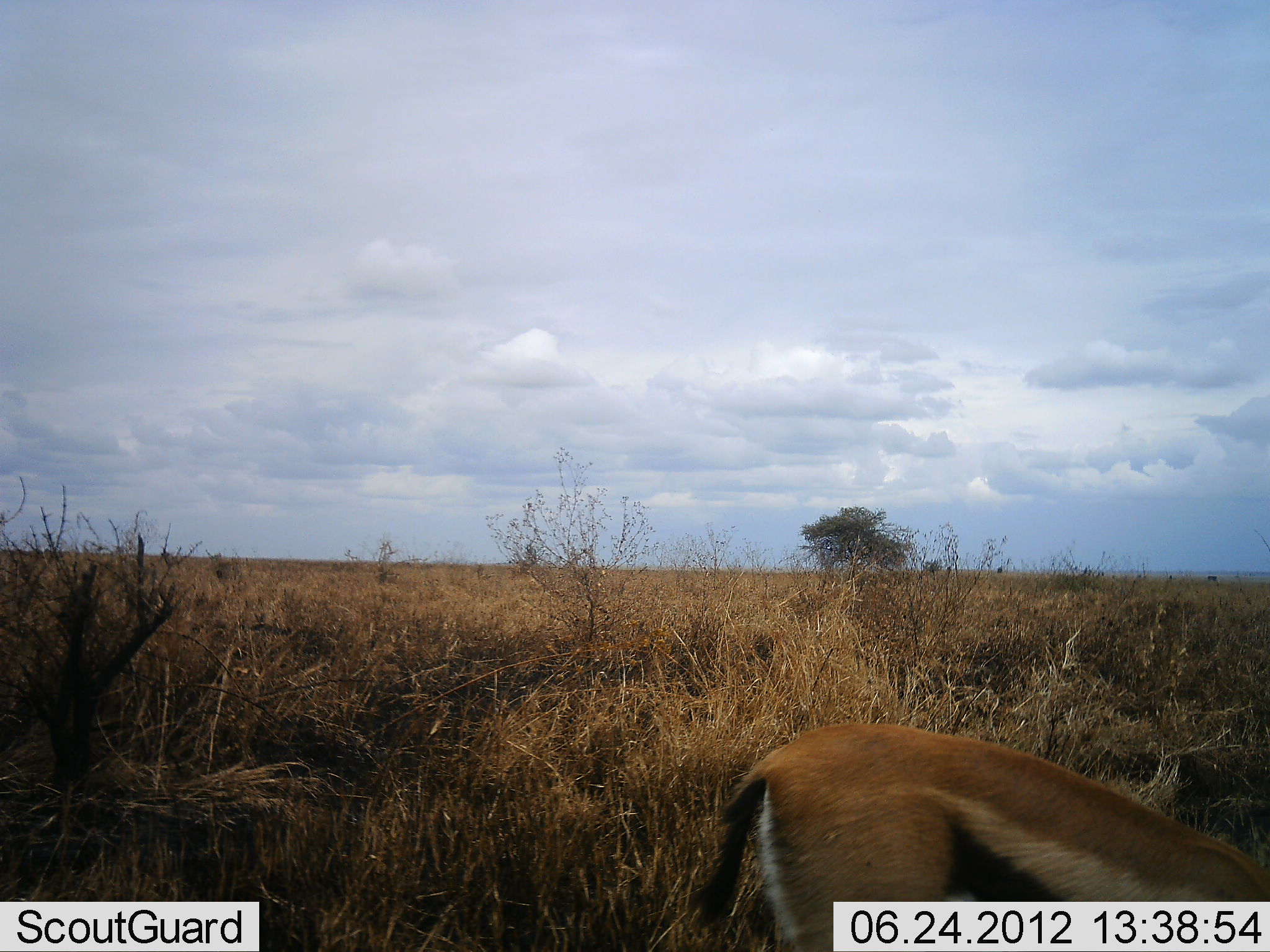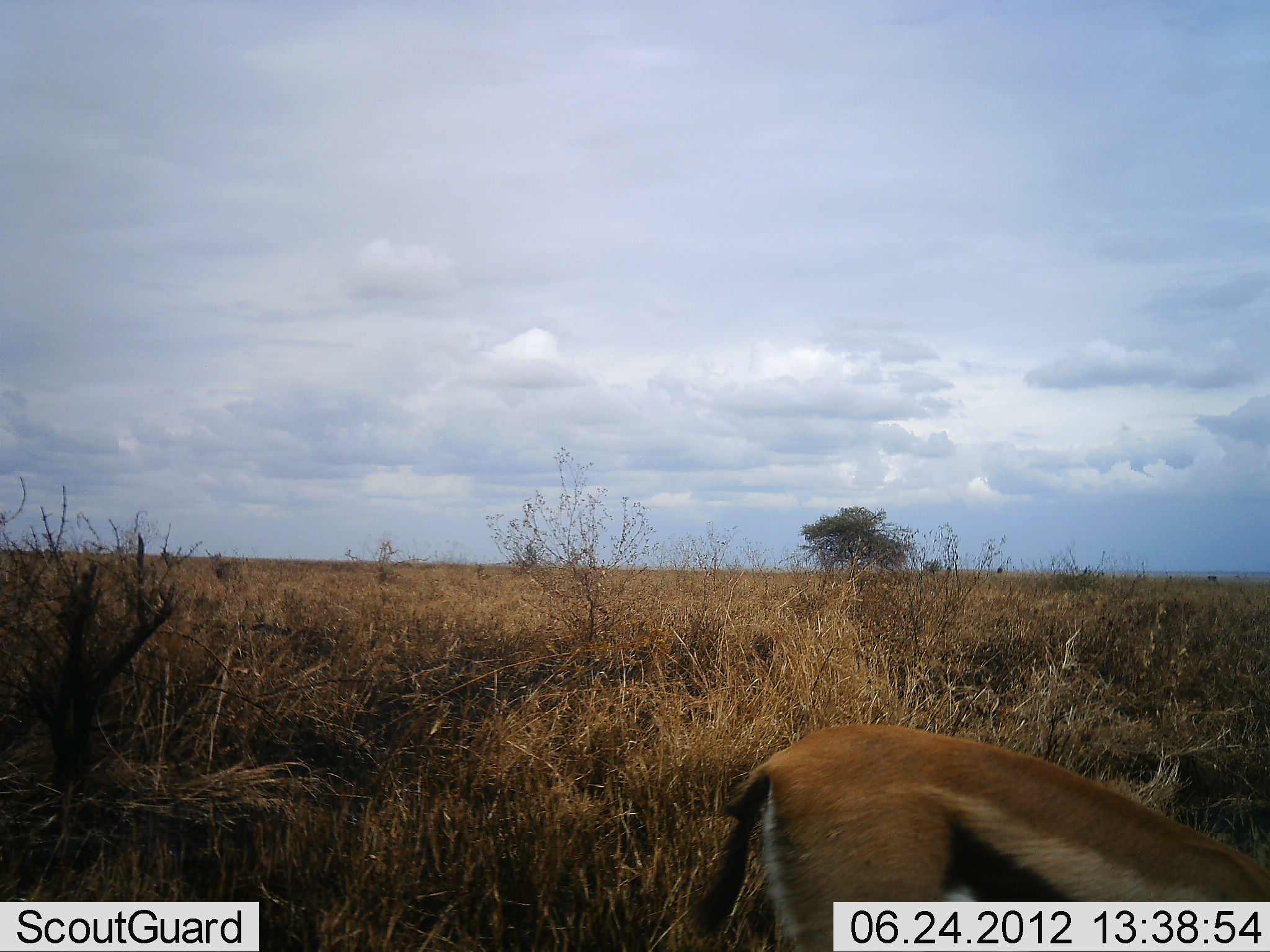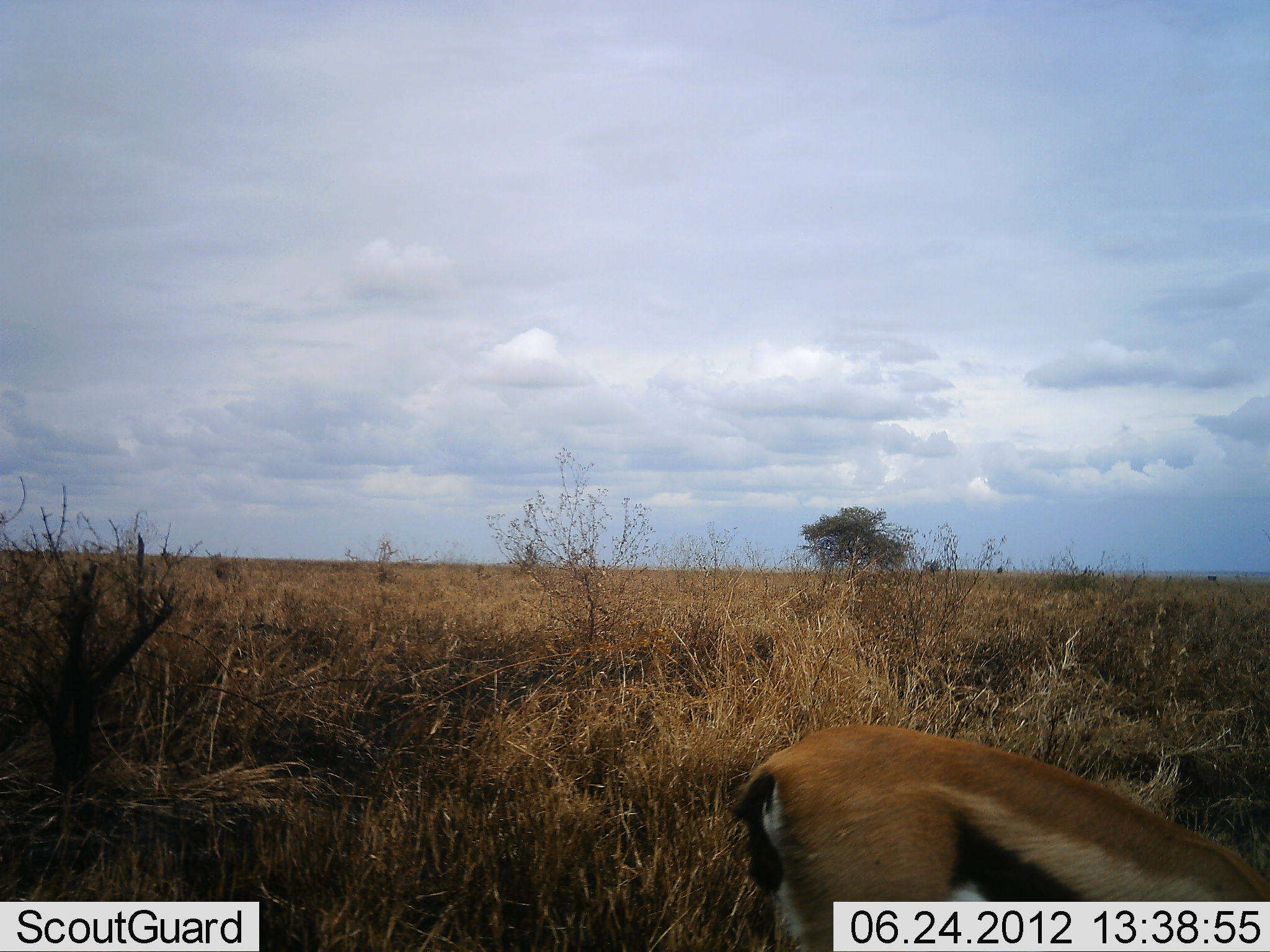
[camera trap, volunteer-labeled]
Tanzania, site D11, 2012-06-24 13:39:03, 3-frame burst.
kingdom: Animalia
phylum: Chordata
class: Mammalia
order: Artiodactyla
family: Bovidae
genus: Eudorcas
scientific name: Eudorcas thomsonii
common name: thomson's gazelle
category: gazellethomsons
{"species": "gazellethomsons (thomson's gazelle) (Eudorcas thomsonii)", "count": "1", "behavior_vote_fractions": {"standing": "50%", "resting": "0%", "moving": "0%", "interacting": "0%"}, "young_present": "0%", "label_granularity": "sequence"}